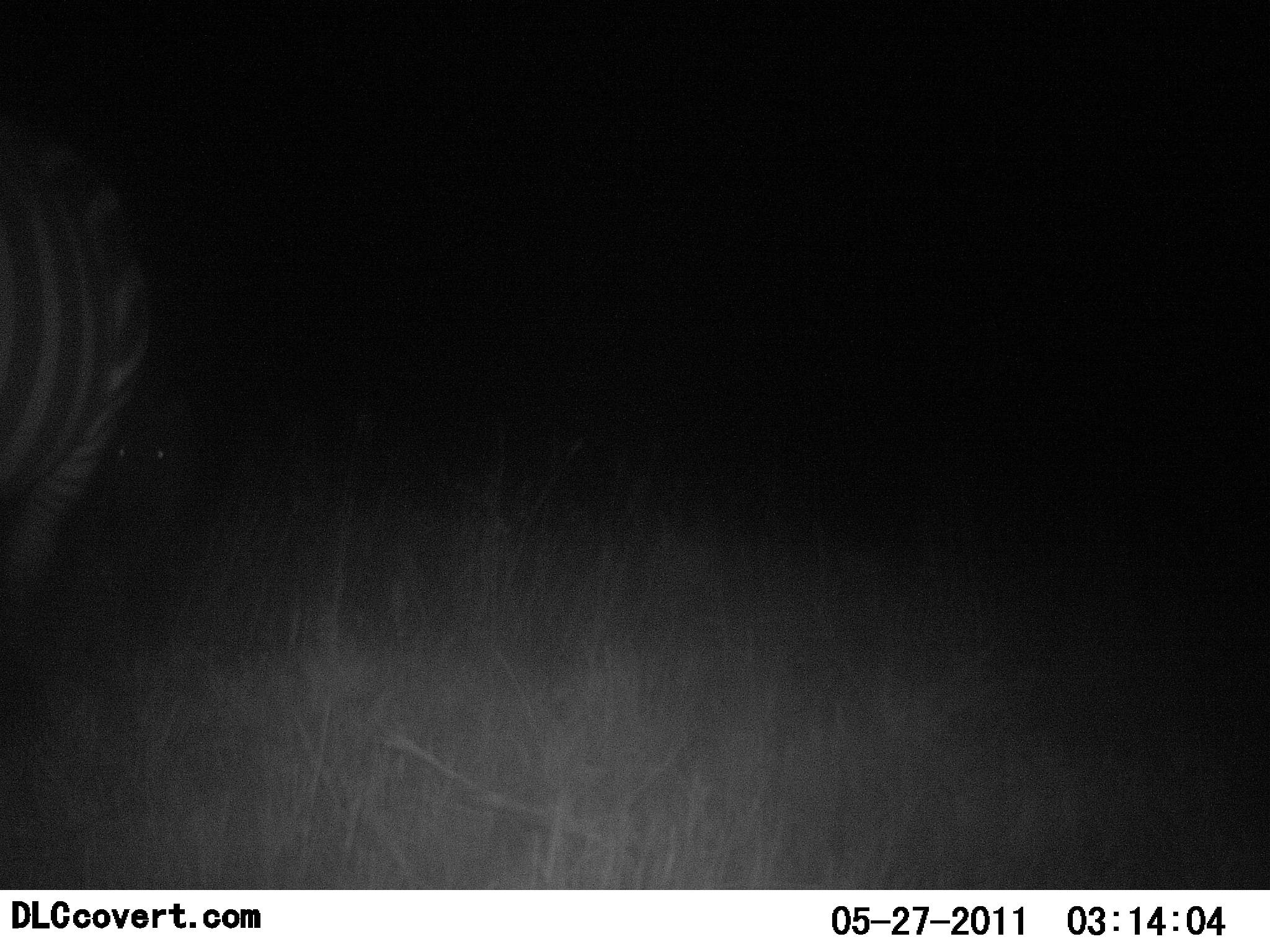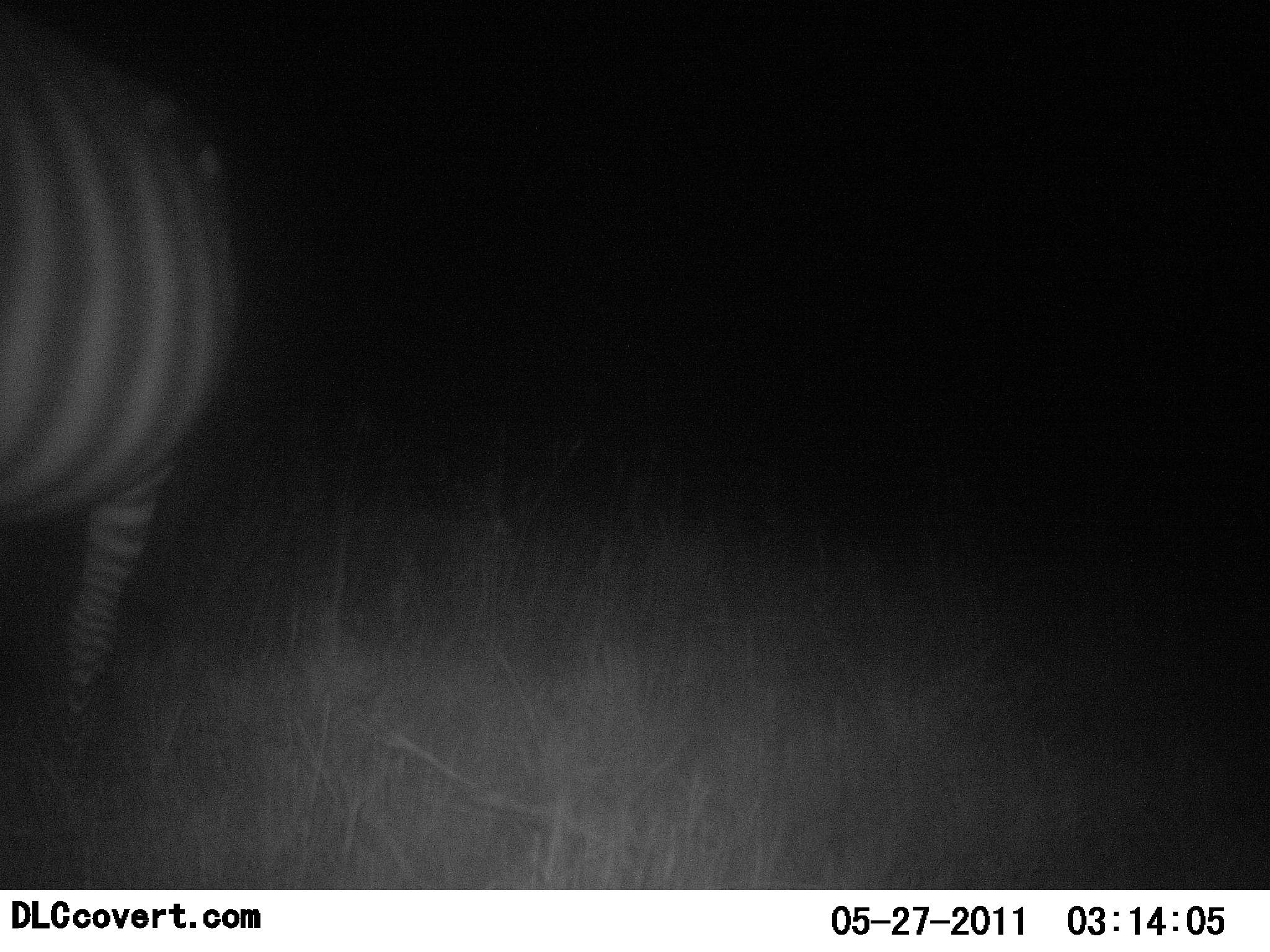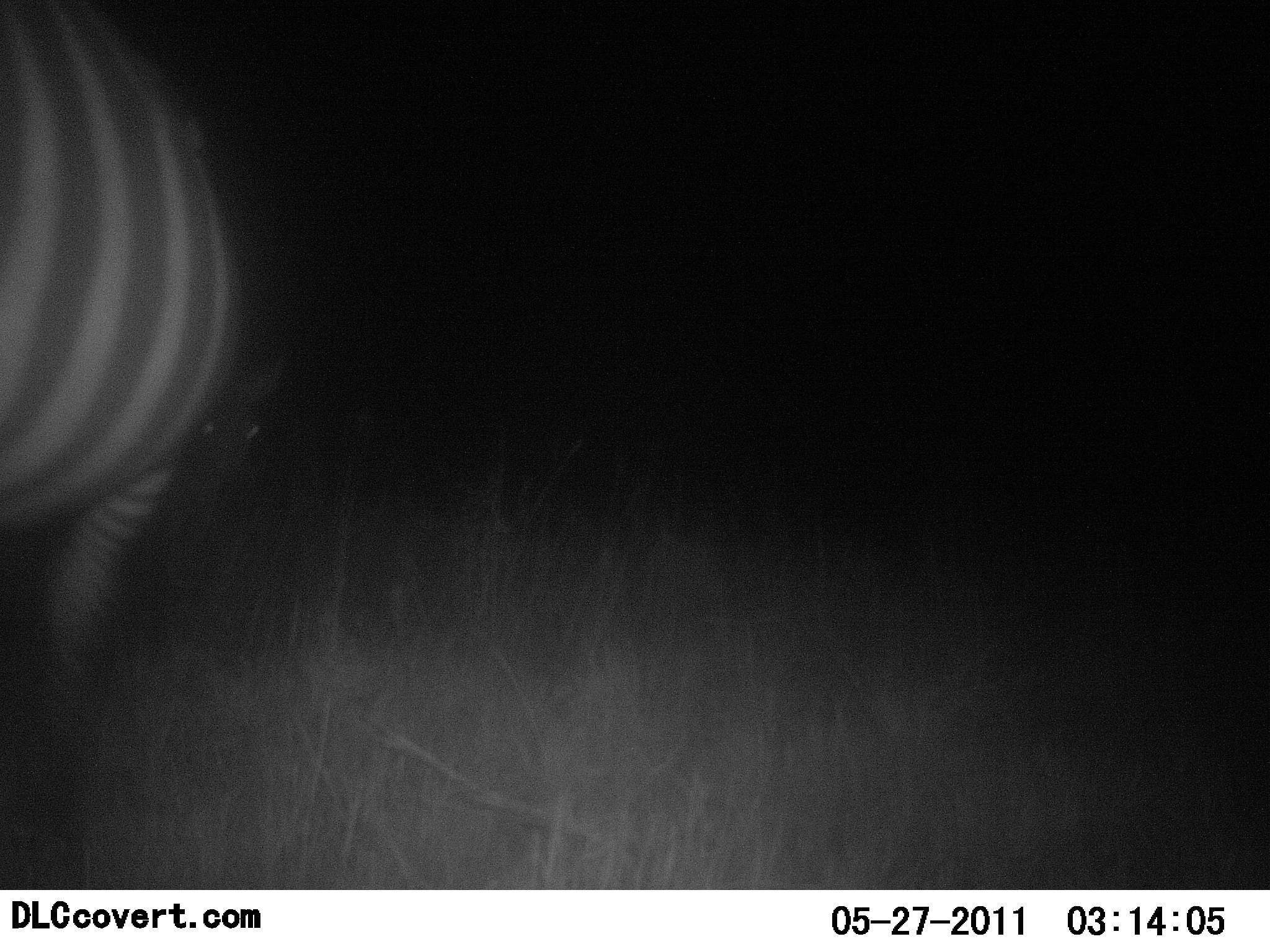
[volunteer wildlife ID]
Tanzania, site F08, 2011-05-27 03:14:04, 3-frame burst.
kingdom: Animalia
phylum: Chordata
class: Mammalia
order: Perissodactyla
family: Equidae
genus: Equus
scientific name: Equus quagga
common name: plains zebra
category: zebra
Zebra (plains zebra) (Equus quagga), count 1. Behavior (volunteer vote fractions): standing 50%, resting 0%, moving 50%, interacting 0%. Young present (vote fraction): 8%. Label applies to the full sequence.